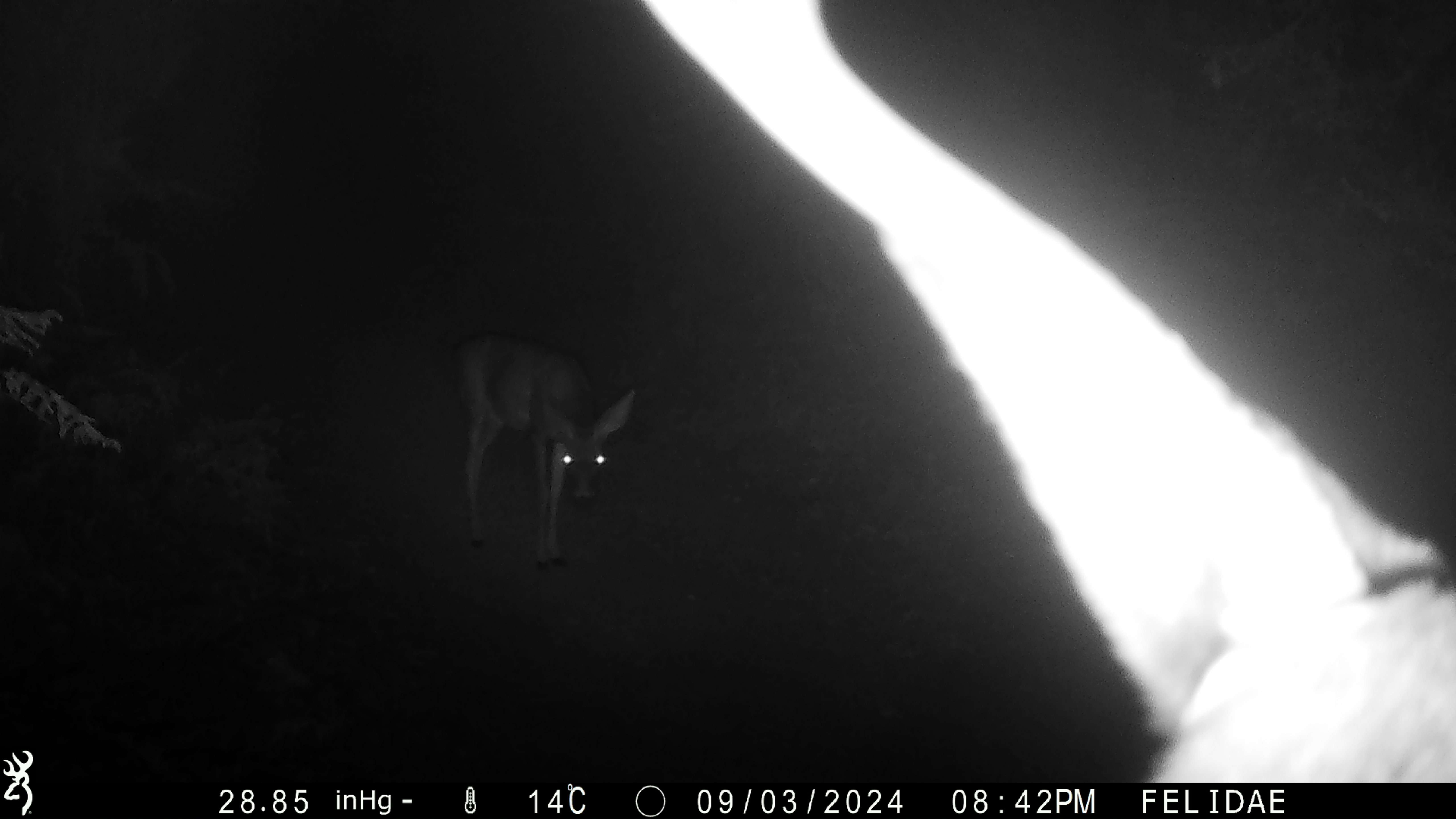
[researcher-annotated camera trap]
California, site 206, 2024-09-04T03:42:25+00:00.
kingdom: Animalia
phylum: Chordata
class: Mammalia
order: Artiodactyla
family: Cervidae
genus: Odocoileus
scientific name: Odocoileus hemionus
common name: mule deer